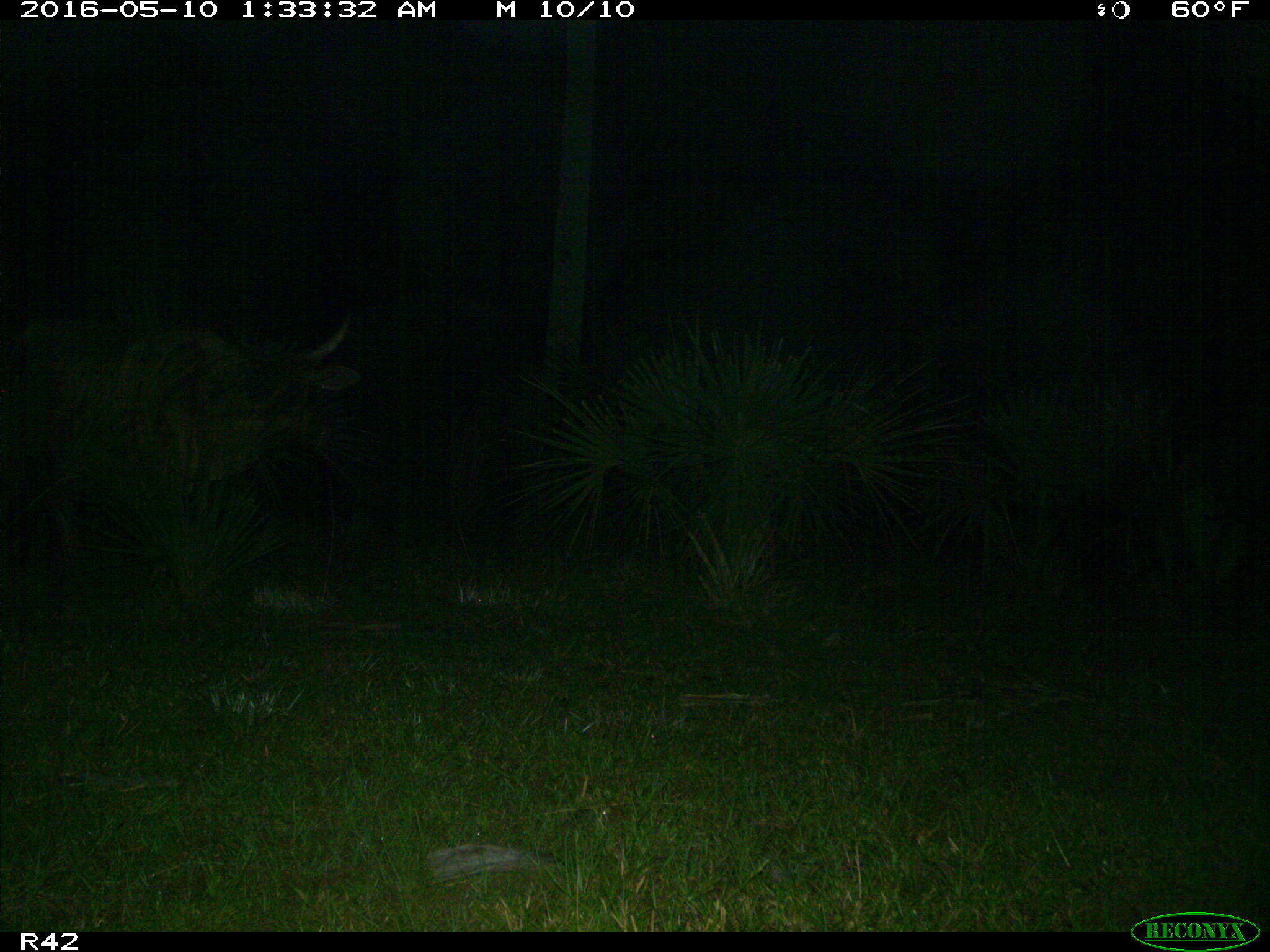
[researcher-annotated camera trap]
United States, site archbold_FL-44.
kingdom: Animalia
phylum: Chordata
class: Mammalia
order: Artiodactyla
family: Bovidae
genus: Bos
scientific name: Bos taurus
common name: domestic cow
Bos taurus (domestic cow).